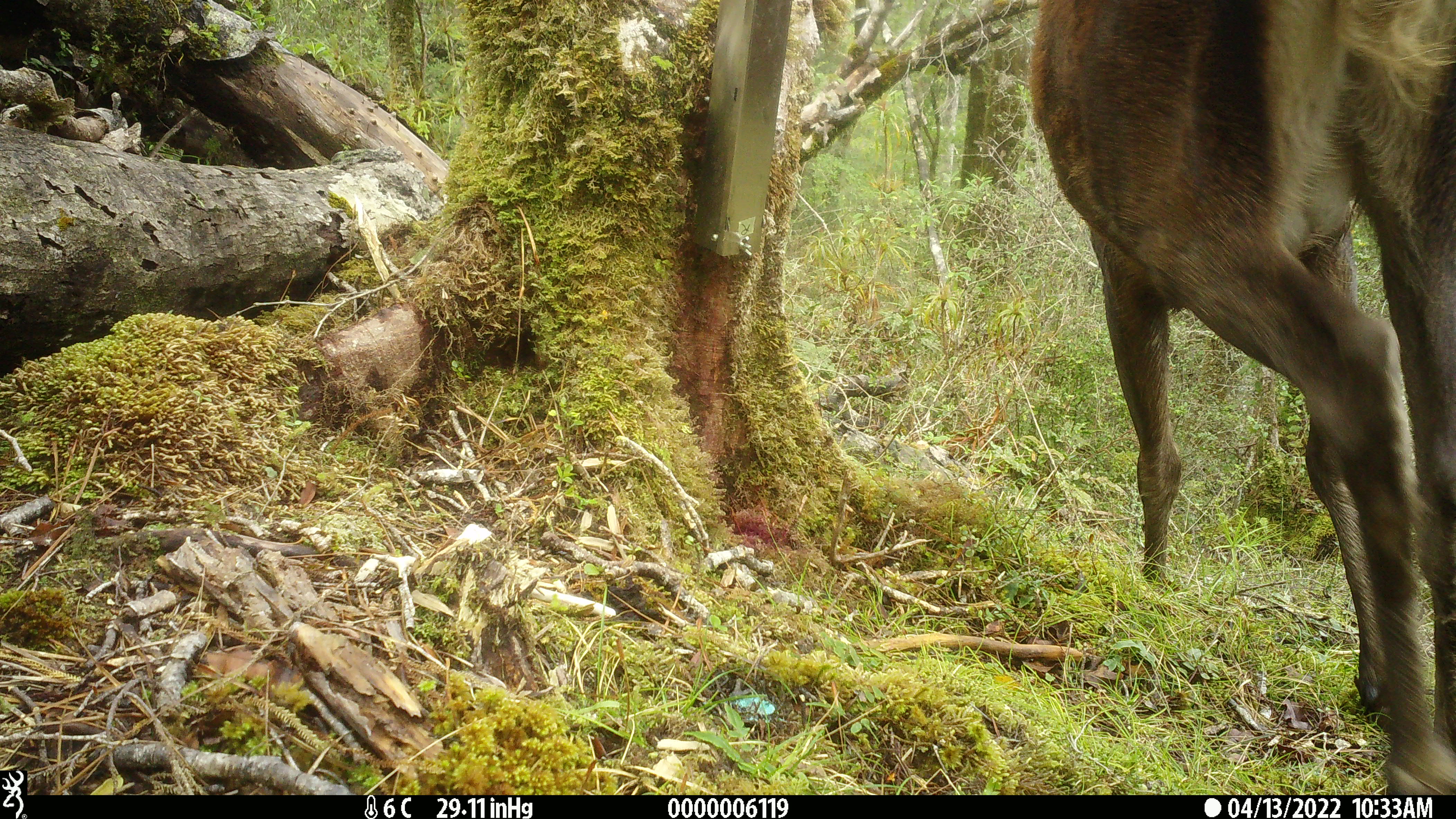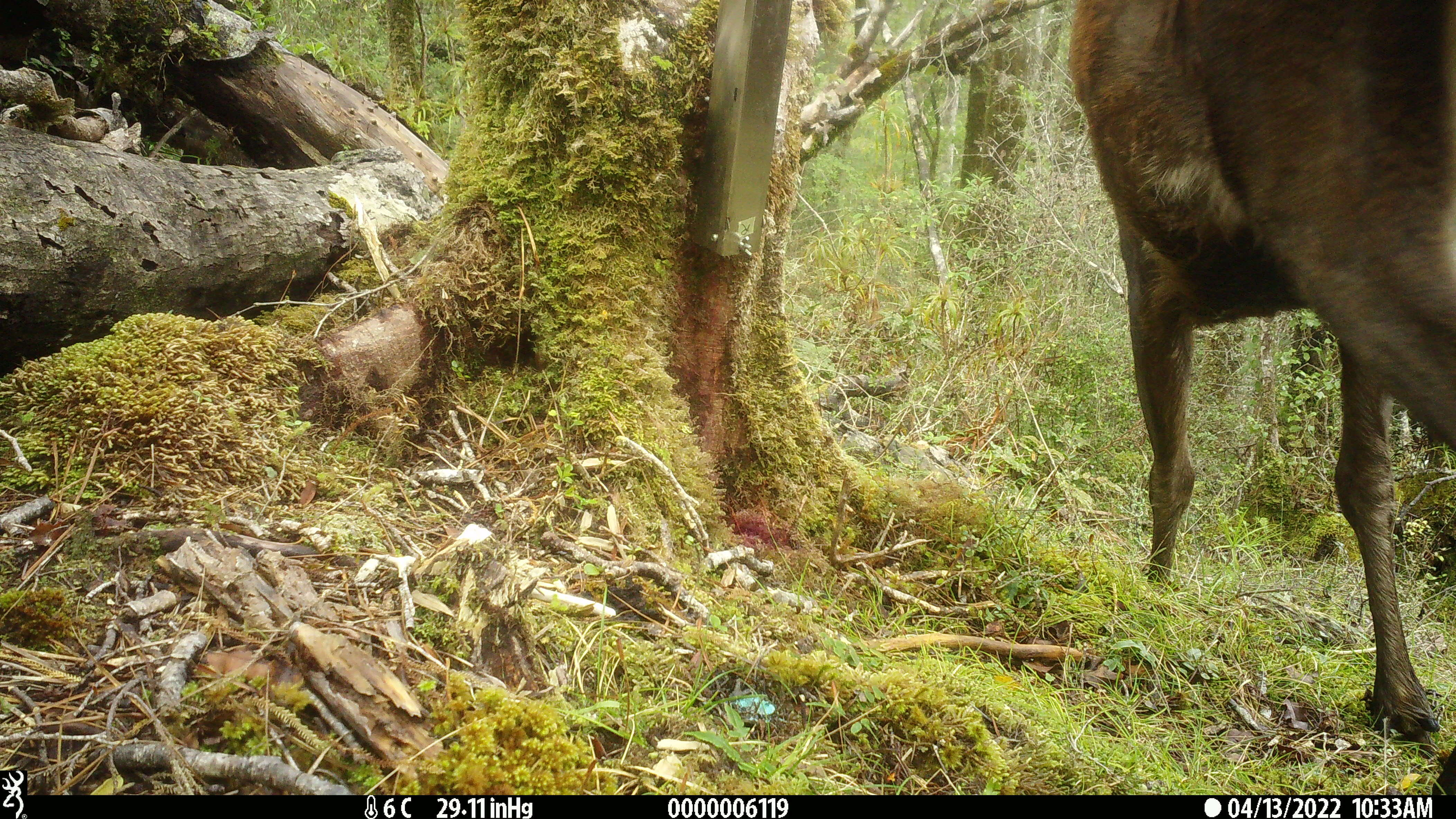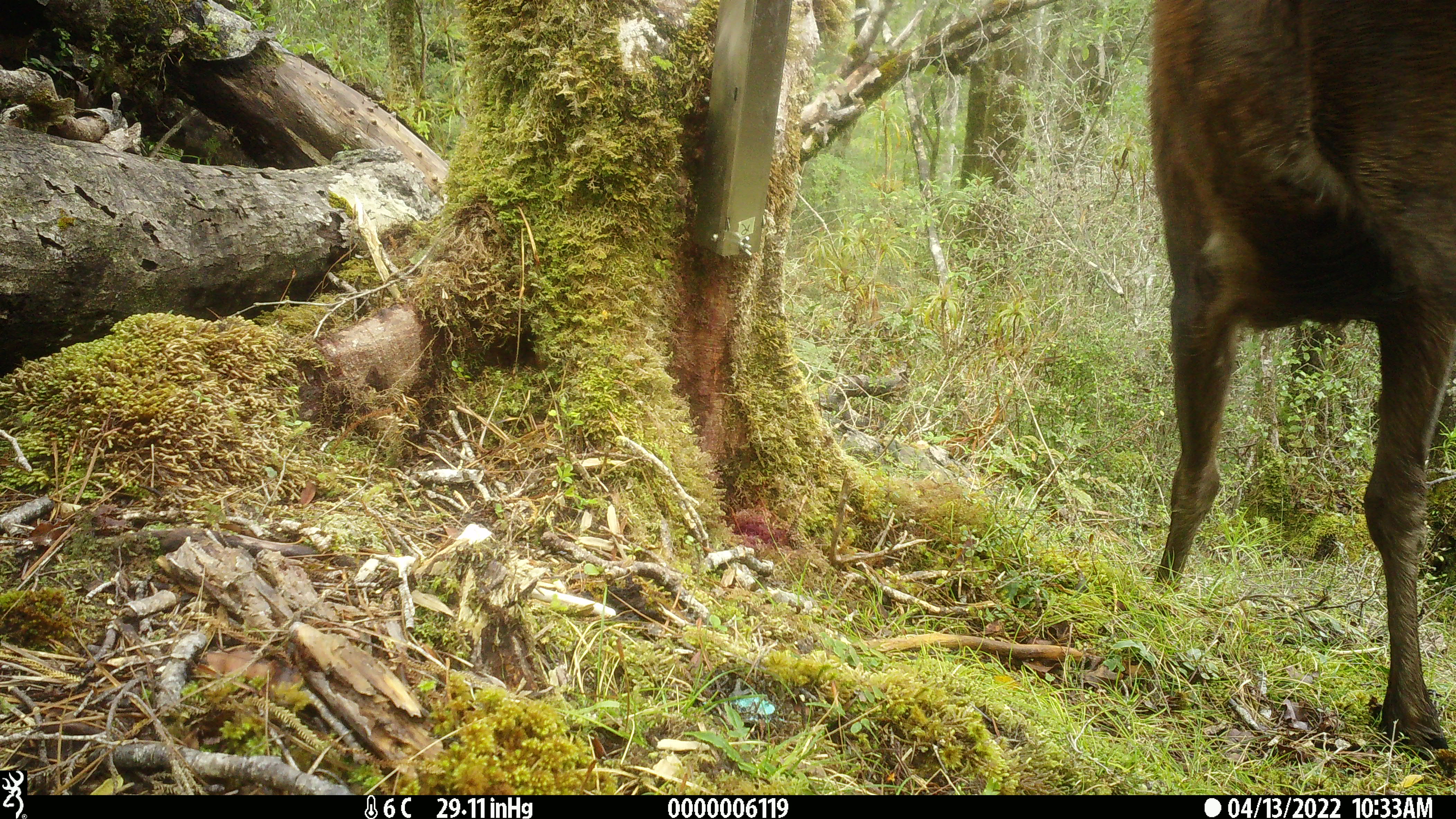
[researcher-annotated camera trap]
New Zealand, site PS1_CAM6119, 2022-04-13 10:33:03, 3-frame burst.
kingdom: Animalia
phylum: Chordata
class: Mammalia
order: Artiodactyla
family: Cervidae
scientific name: Cervidae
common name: deer